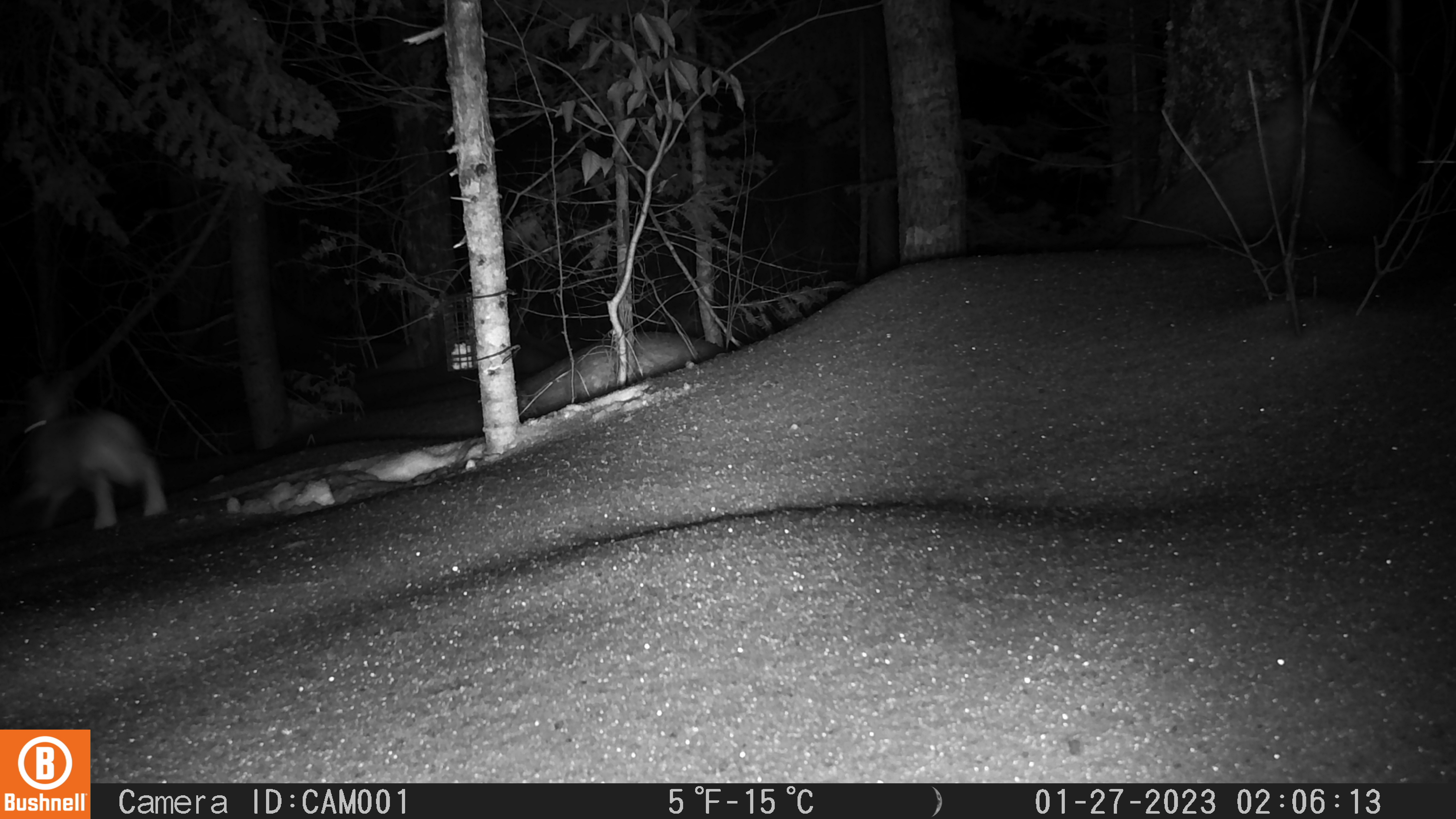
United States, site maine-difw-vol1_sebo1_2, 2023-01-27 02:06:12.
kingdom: Animalia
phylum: Chordata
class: Mammalia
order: Lagomorpha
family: Leporidae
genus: Lepus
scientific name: Lepus americanus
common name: snowshoe hare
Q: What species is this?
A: Snowshoe hare (Lepus americanus).